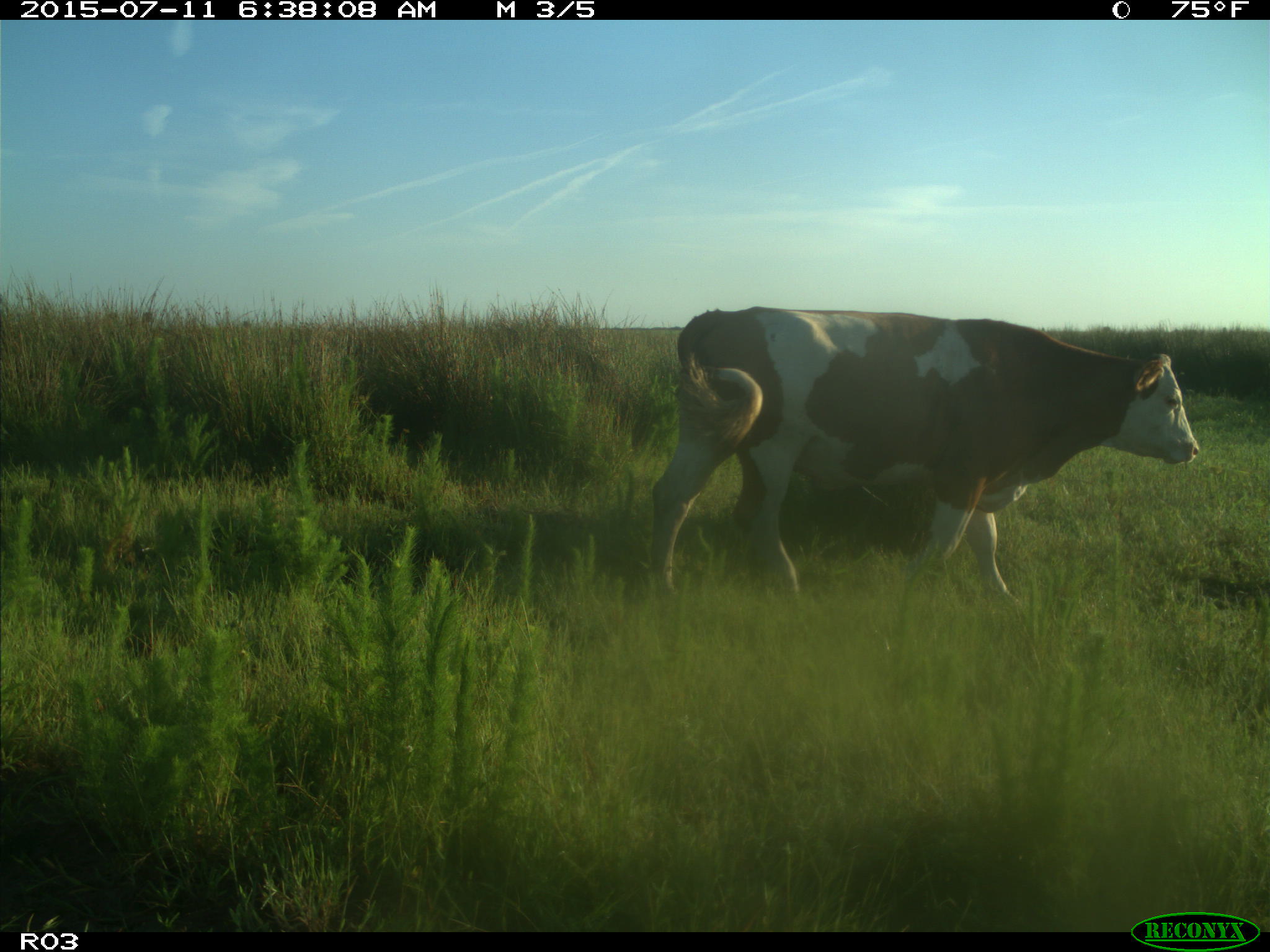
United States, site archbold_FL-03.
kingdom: Animalia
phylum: Chordata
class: Mammalia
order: Artiodactyla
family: Bovidae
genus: Bos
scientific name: Bos taurus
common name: domestic cow